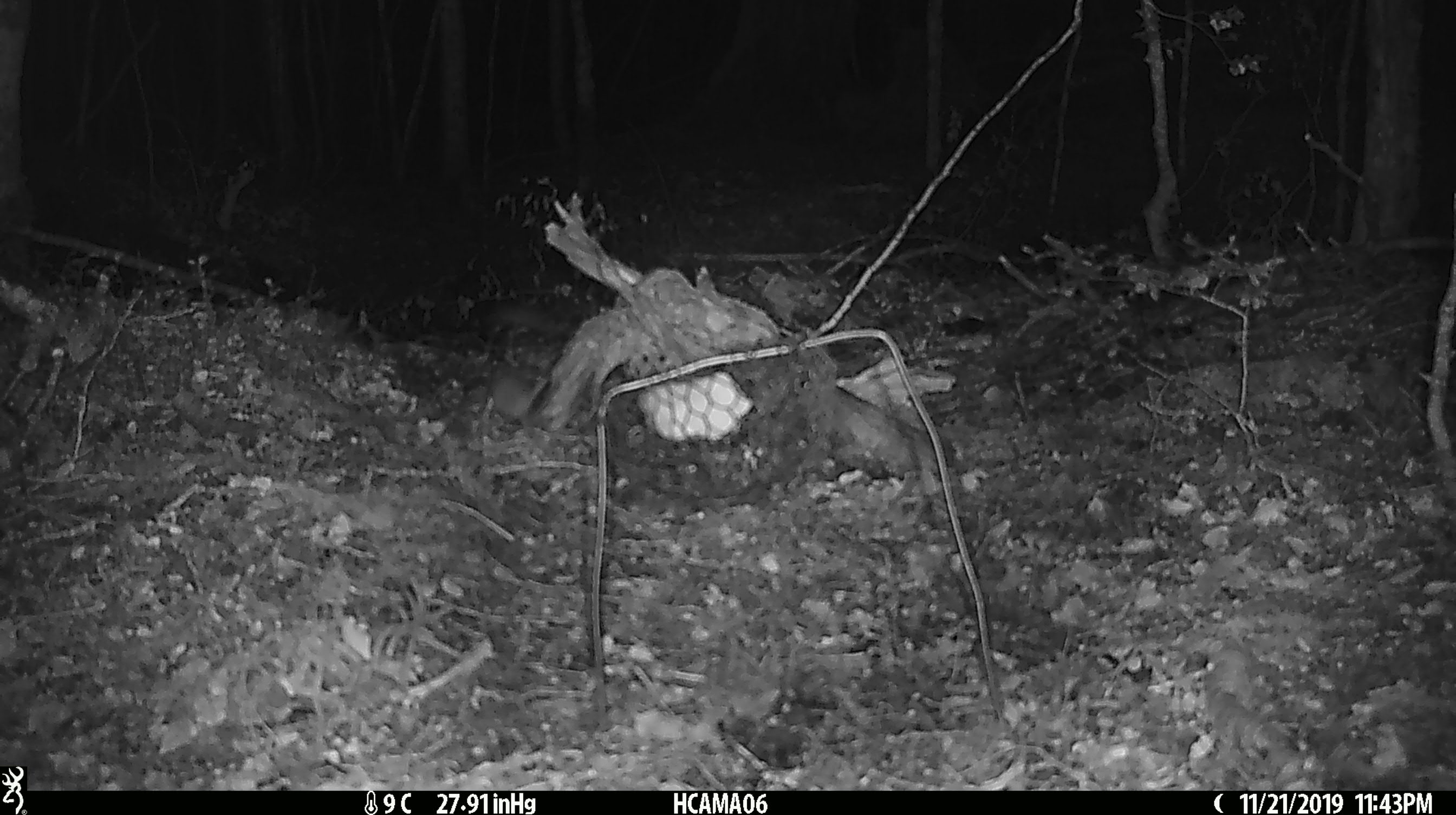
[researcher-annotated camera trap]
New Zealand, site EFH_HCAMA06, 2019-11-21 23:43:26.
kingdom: Animalia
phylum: Chordata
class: Mammalia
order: Rodentia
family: Muridae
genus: Mus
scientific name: Mus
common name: mouse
Mouse (Mus).